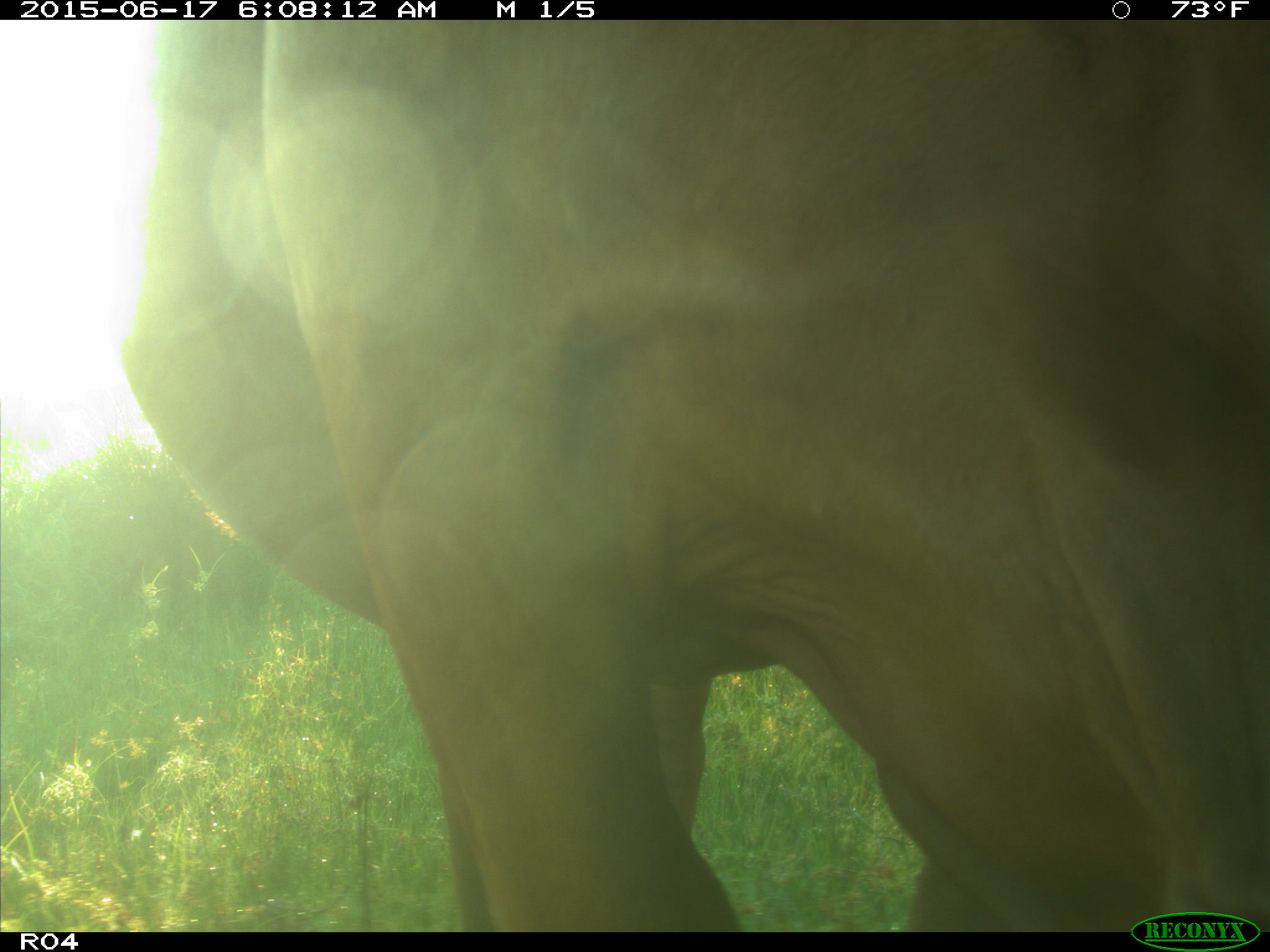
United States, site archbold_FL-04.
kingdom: Animalia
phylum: Chordata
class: Mammalia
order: Artiodactyla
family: Bovidae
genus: Bos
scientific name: Bos taurus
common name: domestic cow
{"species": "Bos taurus (domestic cow)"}